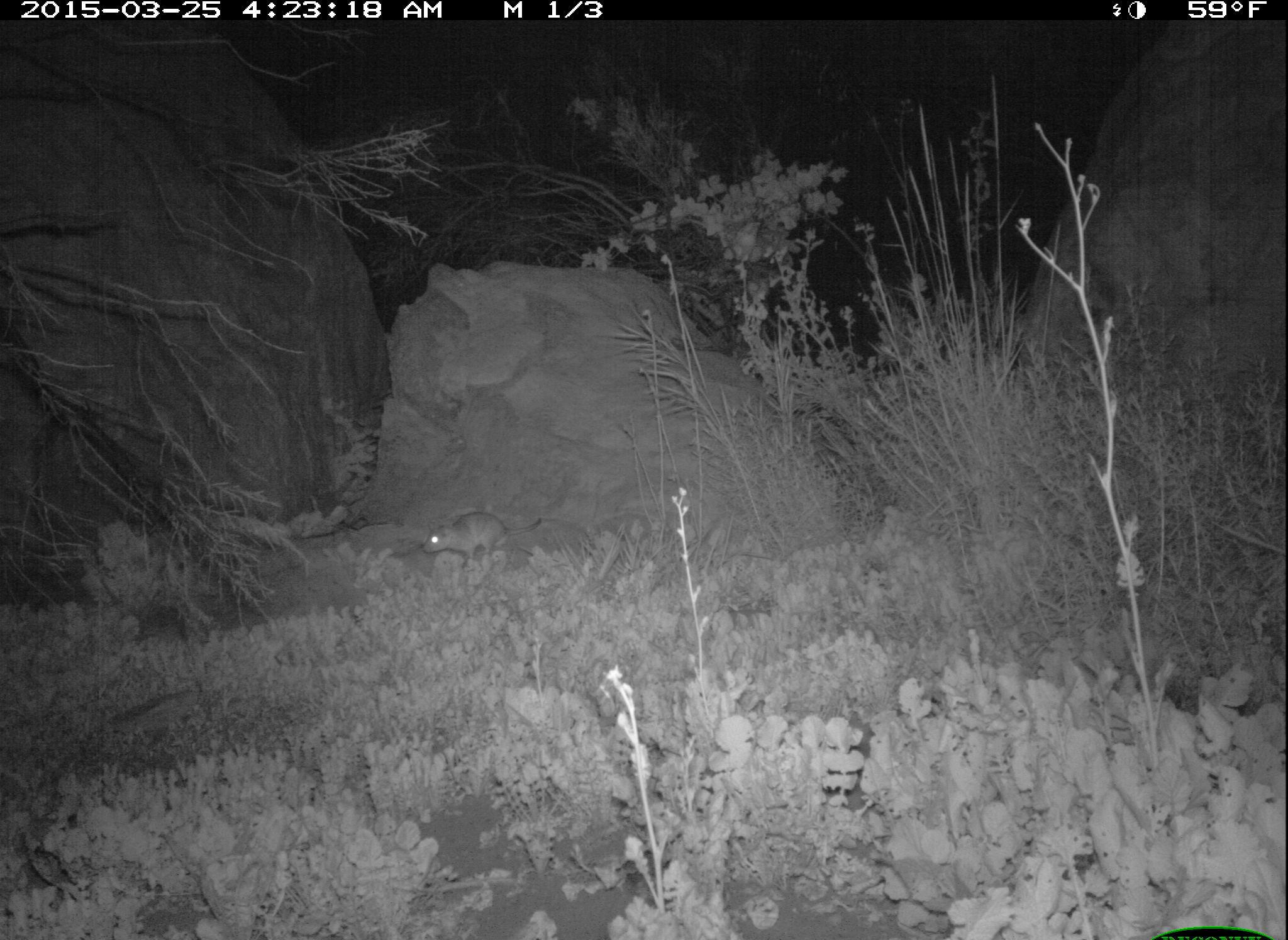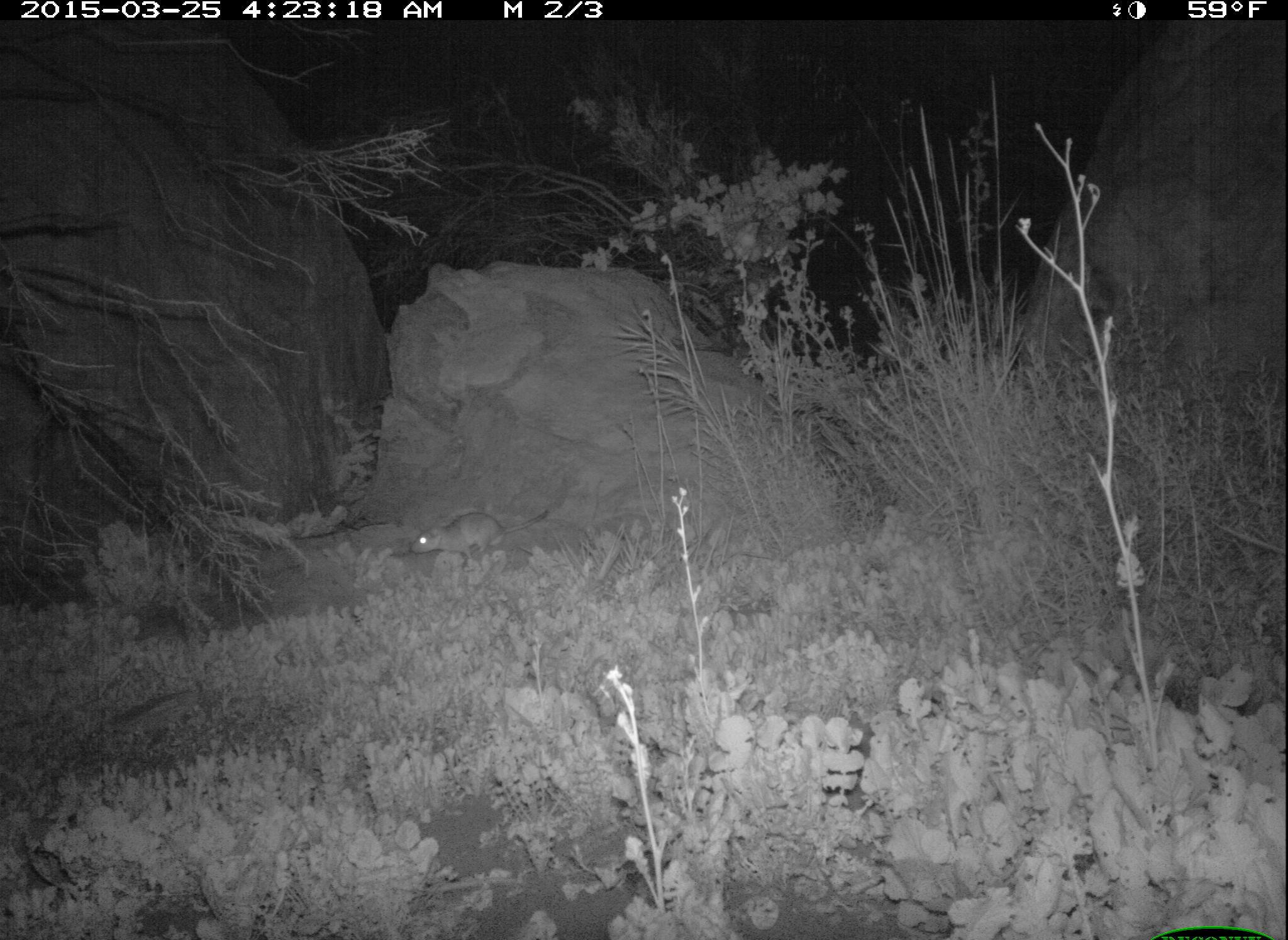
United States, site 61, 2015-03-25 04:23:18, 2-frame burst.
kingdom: Animalia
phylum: Chordata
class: Mammalia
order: Rodentia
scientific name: Rodentia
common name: rodent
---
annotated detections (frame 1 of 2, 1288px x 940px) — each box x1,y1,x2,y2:
rodent: 418,509,551,570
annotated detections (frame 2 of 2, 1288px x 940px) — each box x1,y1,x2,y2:
rodent: 404,499,543,586